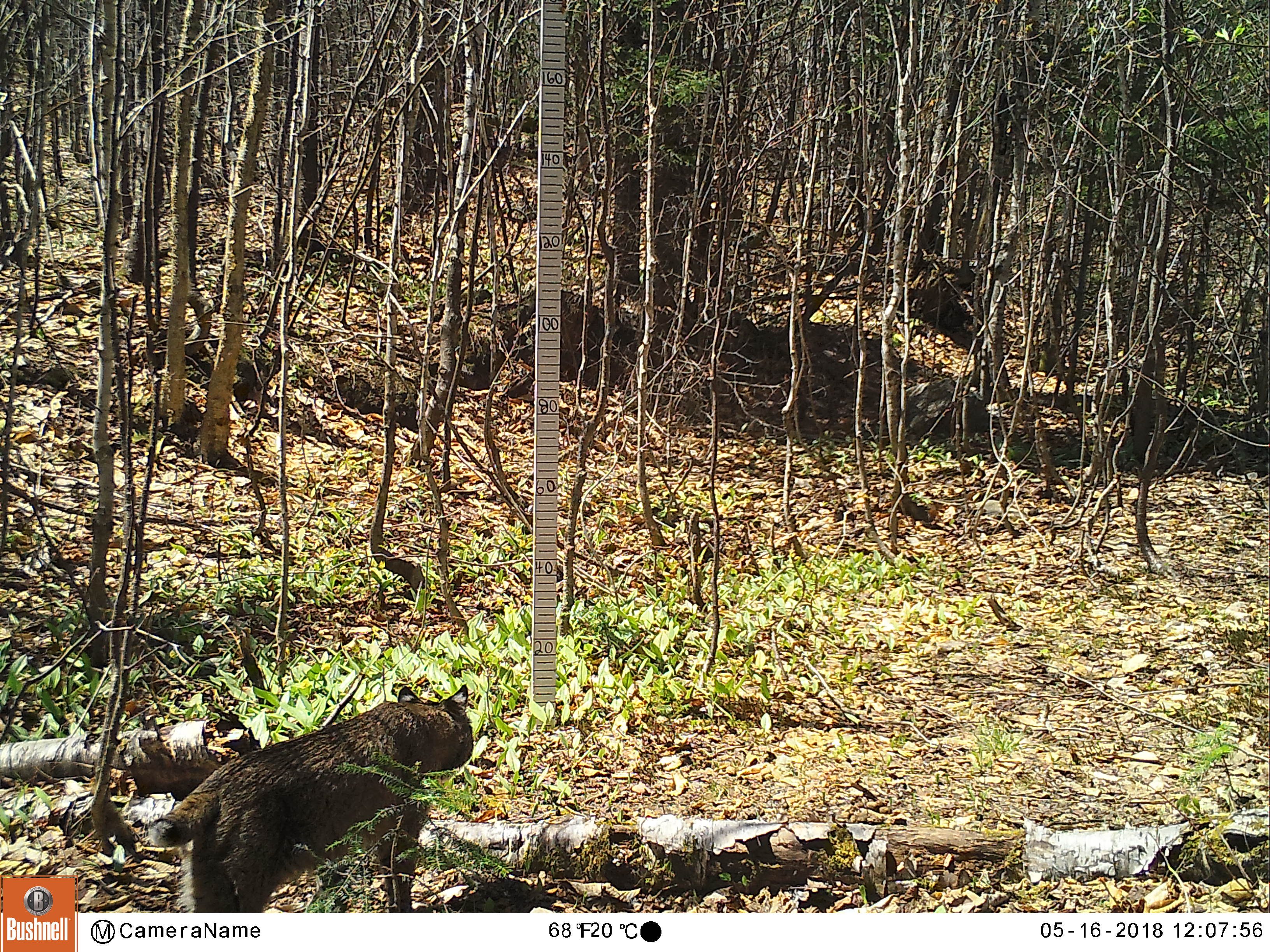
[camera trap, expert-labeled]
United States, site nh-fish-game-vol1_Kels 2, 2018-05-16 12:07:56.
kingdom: Animalia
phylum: Chordata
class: Mammalia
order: Carnivora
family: Felidae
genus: Lynx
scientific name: Lynx rufus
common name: bobcat